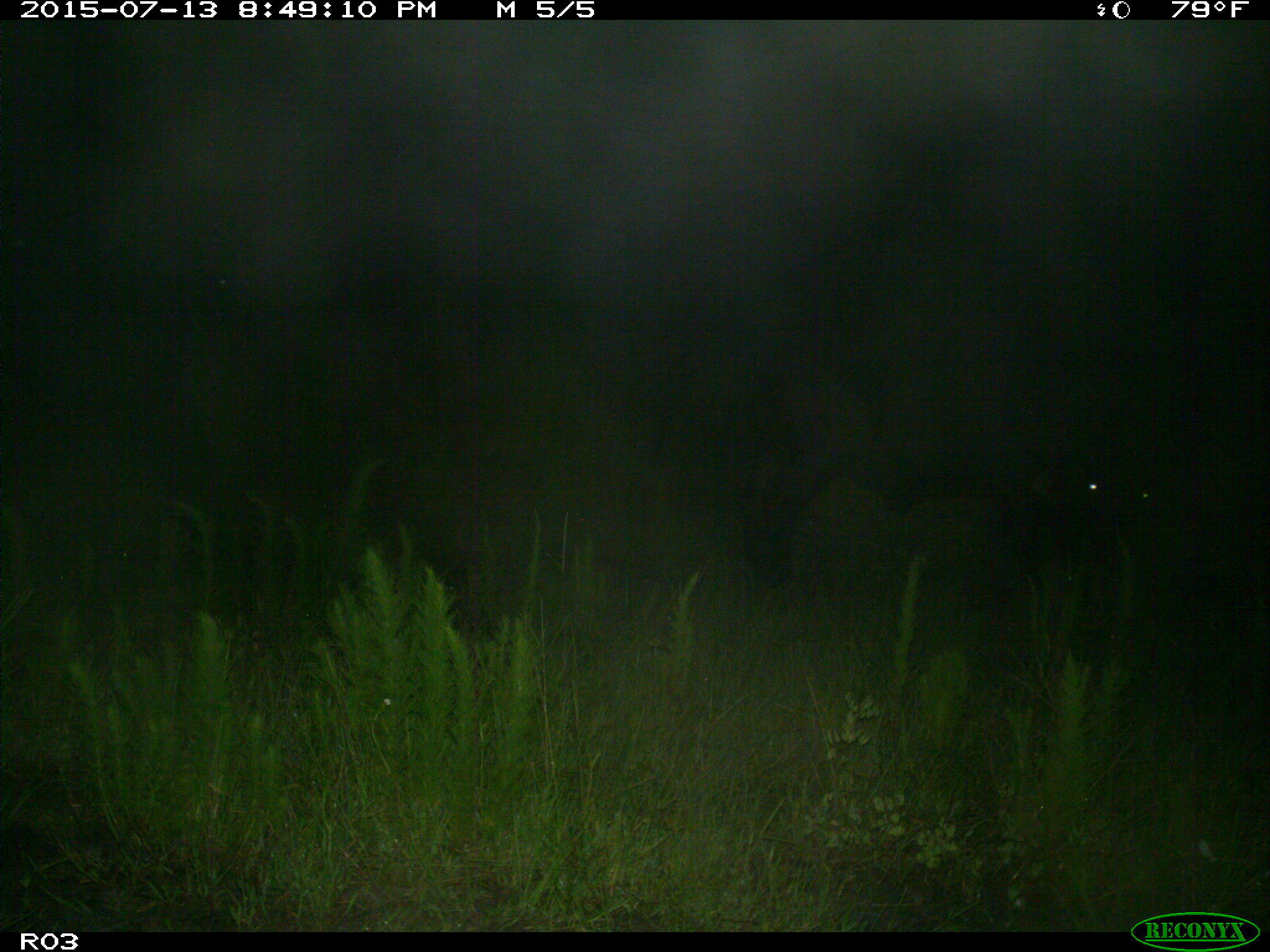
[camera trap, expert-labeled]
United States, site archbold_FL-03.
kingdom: Animalia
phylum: Chordata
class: Mammalia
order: Artiodactyla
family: Bovidae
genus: Bos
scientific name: Bos taurus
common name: domestic cow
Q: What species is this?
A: Bos taurus (domestic cow).